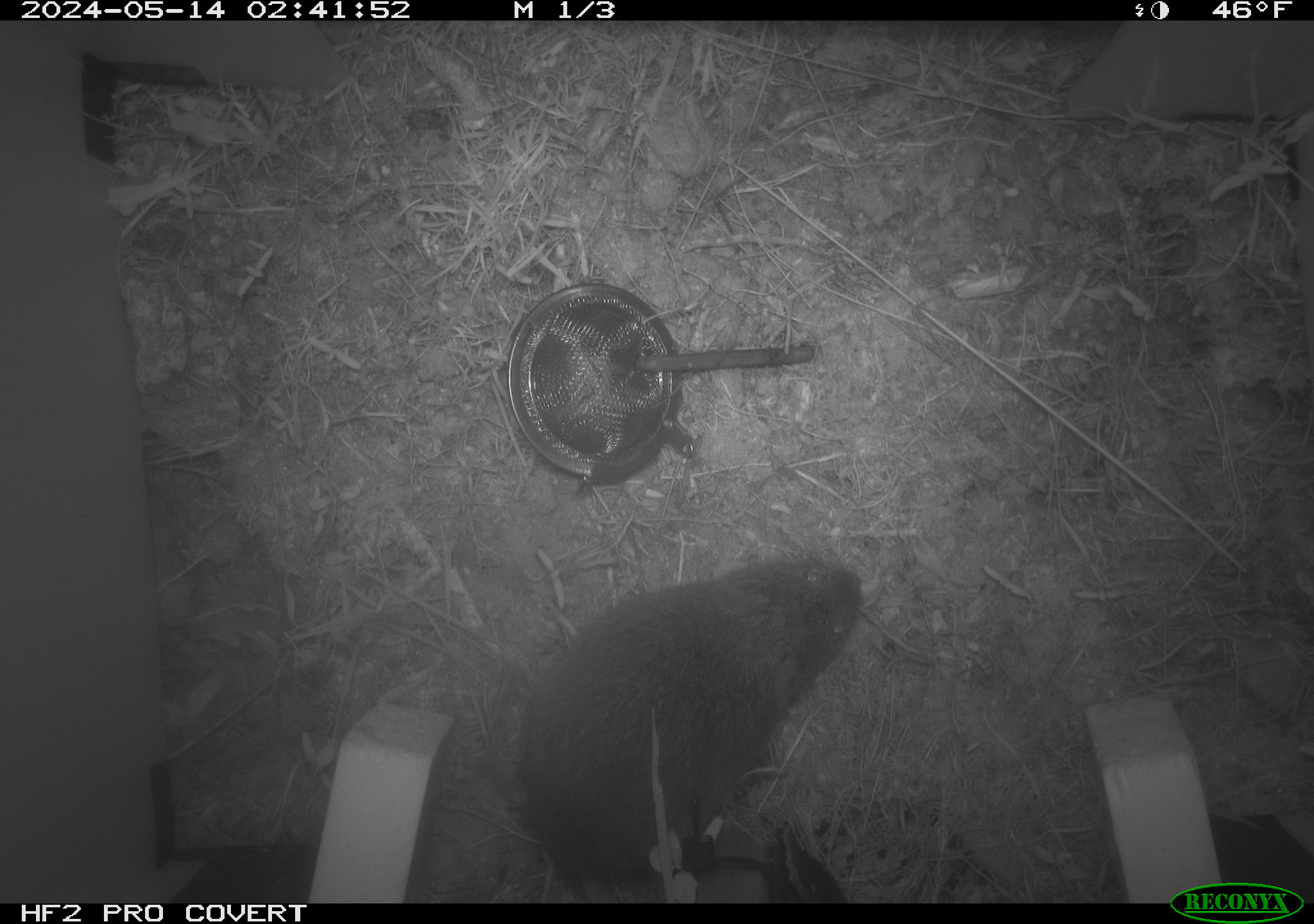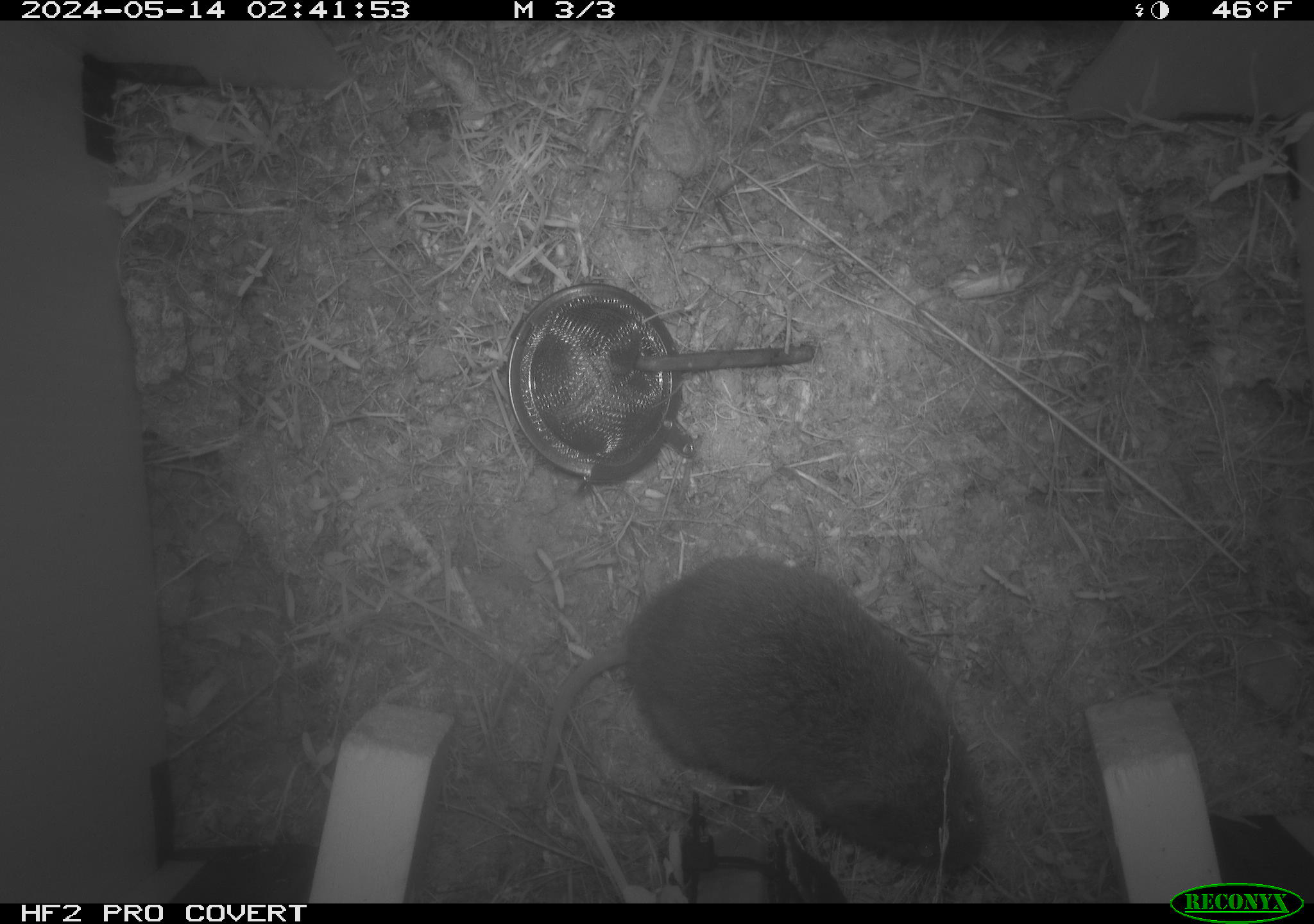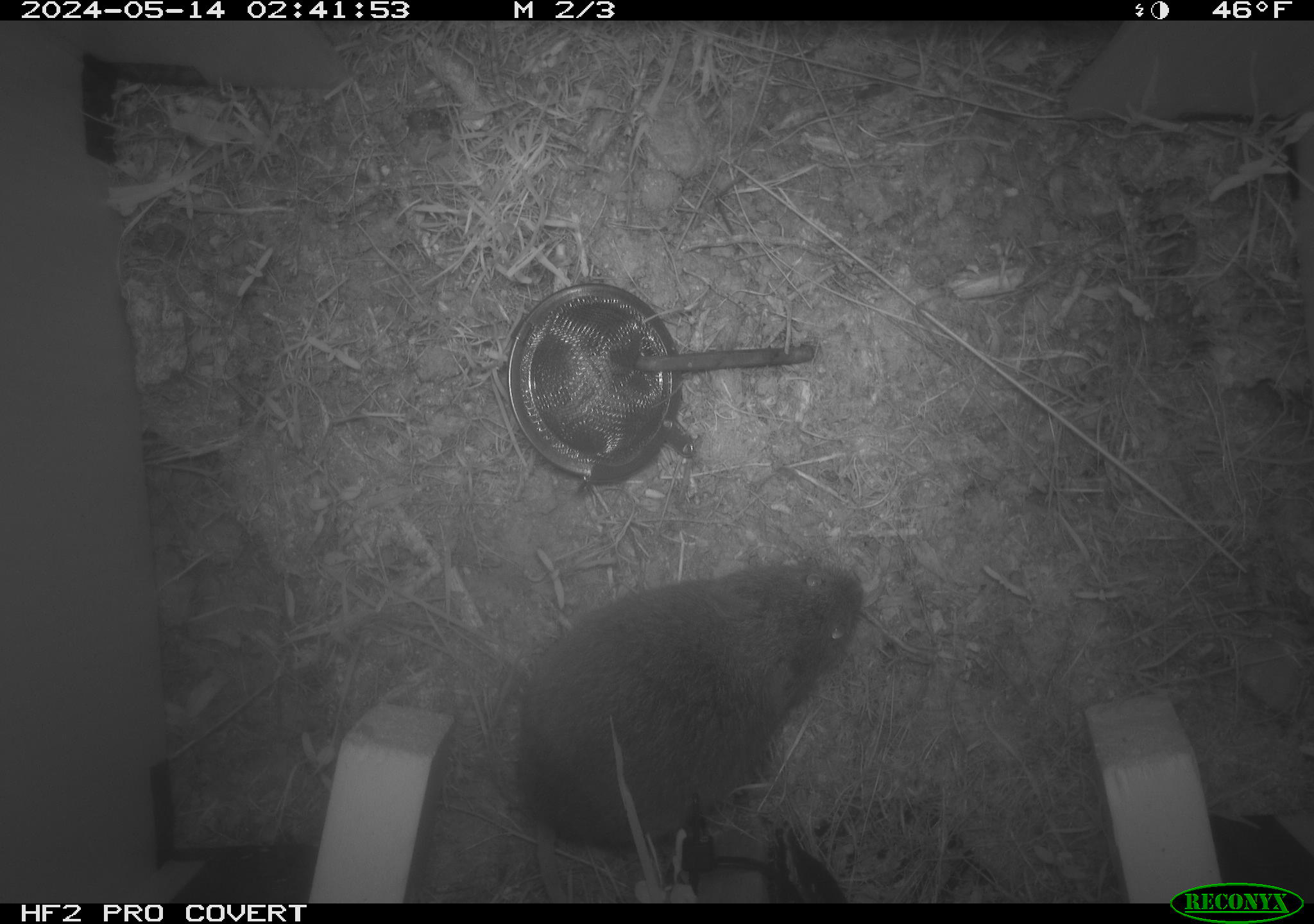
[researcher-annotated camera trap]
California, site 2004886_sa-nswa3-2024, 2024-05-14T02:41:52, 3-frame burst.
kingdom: Animalia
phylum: Chordata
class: Mammalia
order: Rodentia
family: Cricetidae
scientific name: Arvicolinae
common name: voles, lemmings, and muskrats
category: arvicolinae subfamily